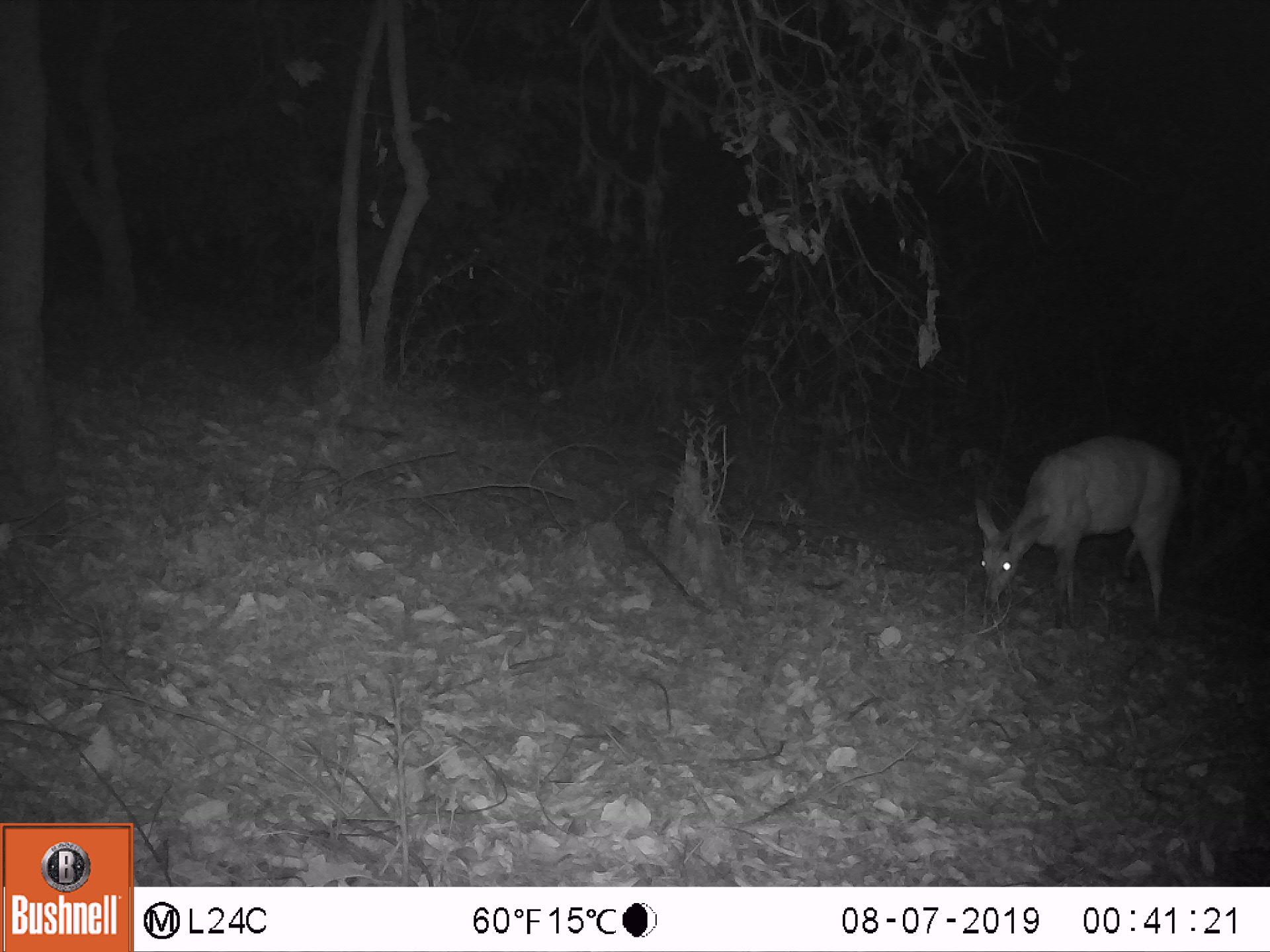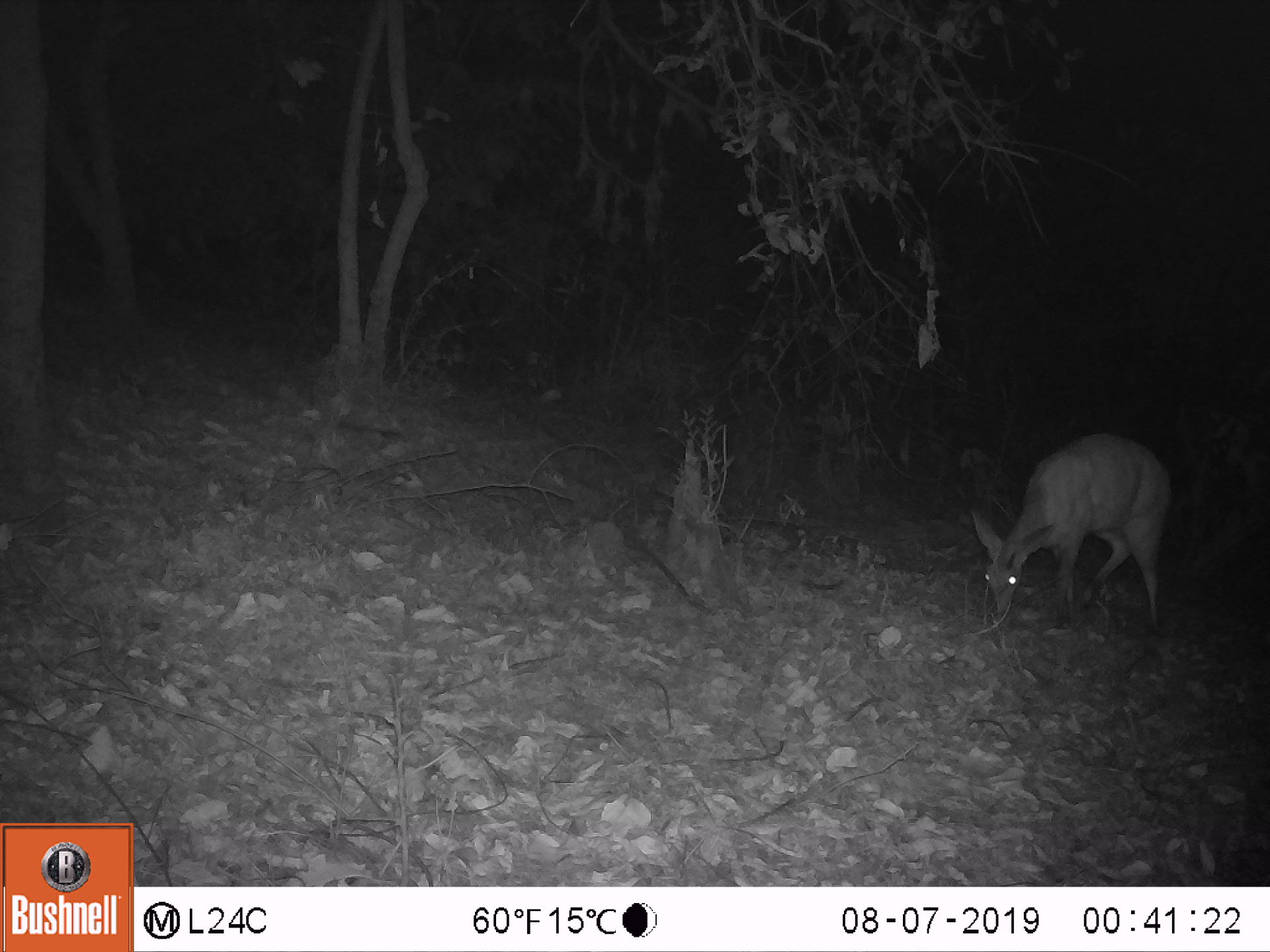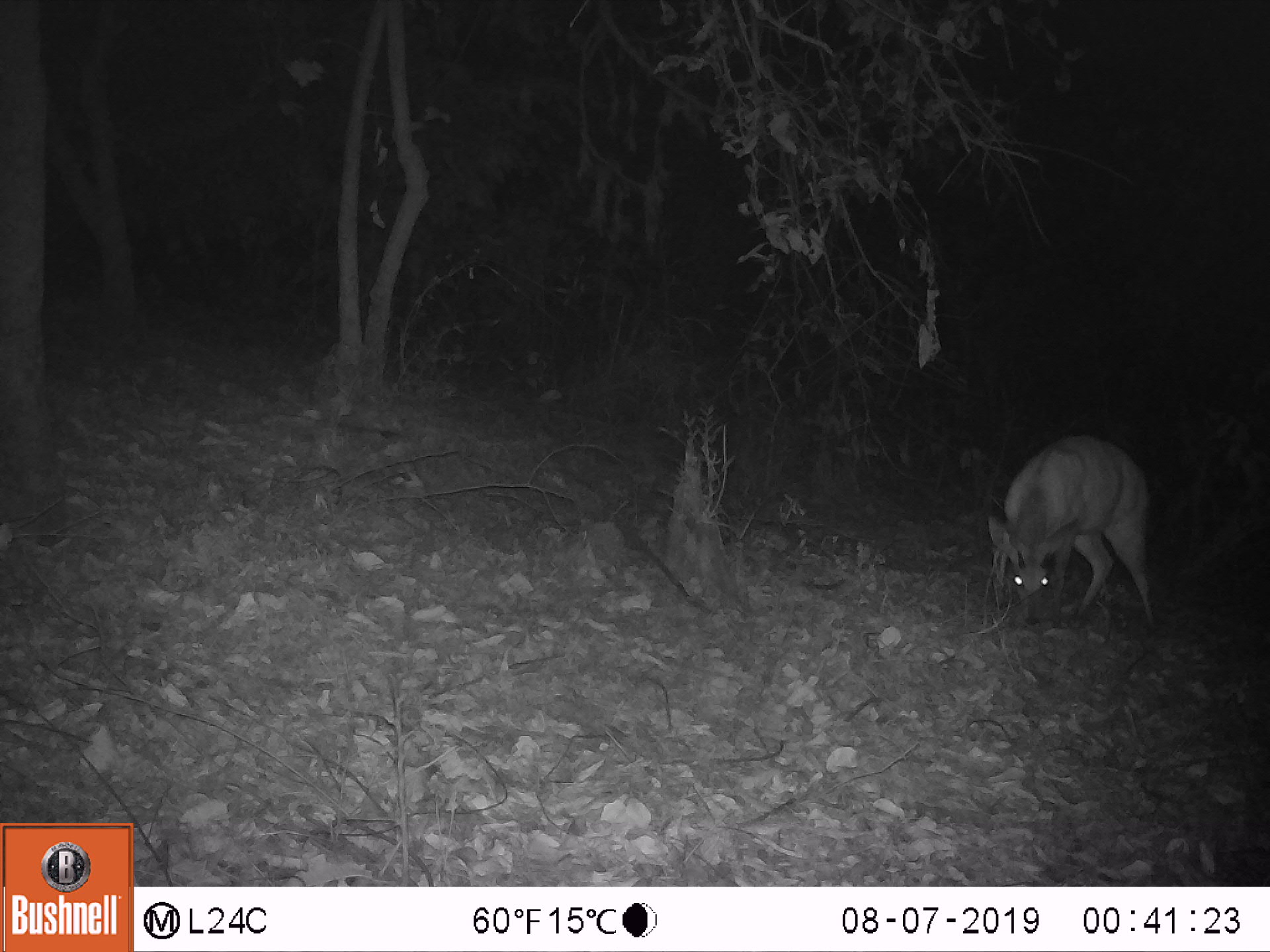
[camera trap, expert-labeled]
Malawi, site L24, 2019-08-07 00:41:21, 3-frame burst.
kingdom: Animalia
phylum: Chordata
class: Mammalia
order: Artiodactyla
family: Bovidae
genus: Tragelaphus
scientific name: Tragelaphus sylvaticus sylvaticus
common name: cape bushbuck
Cape bushbuck (Tragelaphus sylvaticus sylvaticus), count 1.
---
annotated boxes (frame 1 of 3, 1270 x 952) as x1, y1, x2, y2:
cape bushbuck: 967, 429, 1192, 622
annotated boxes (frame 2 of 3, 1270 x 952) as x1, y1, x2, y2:
cape bushbuck: 969, 423, 1176, 618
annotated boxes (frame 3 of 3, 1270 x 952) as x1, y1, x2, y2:
cape bushbuck: 982, 426, 1161, 626